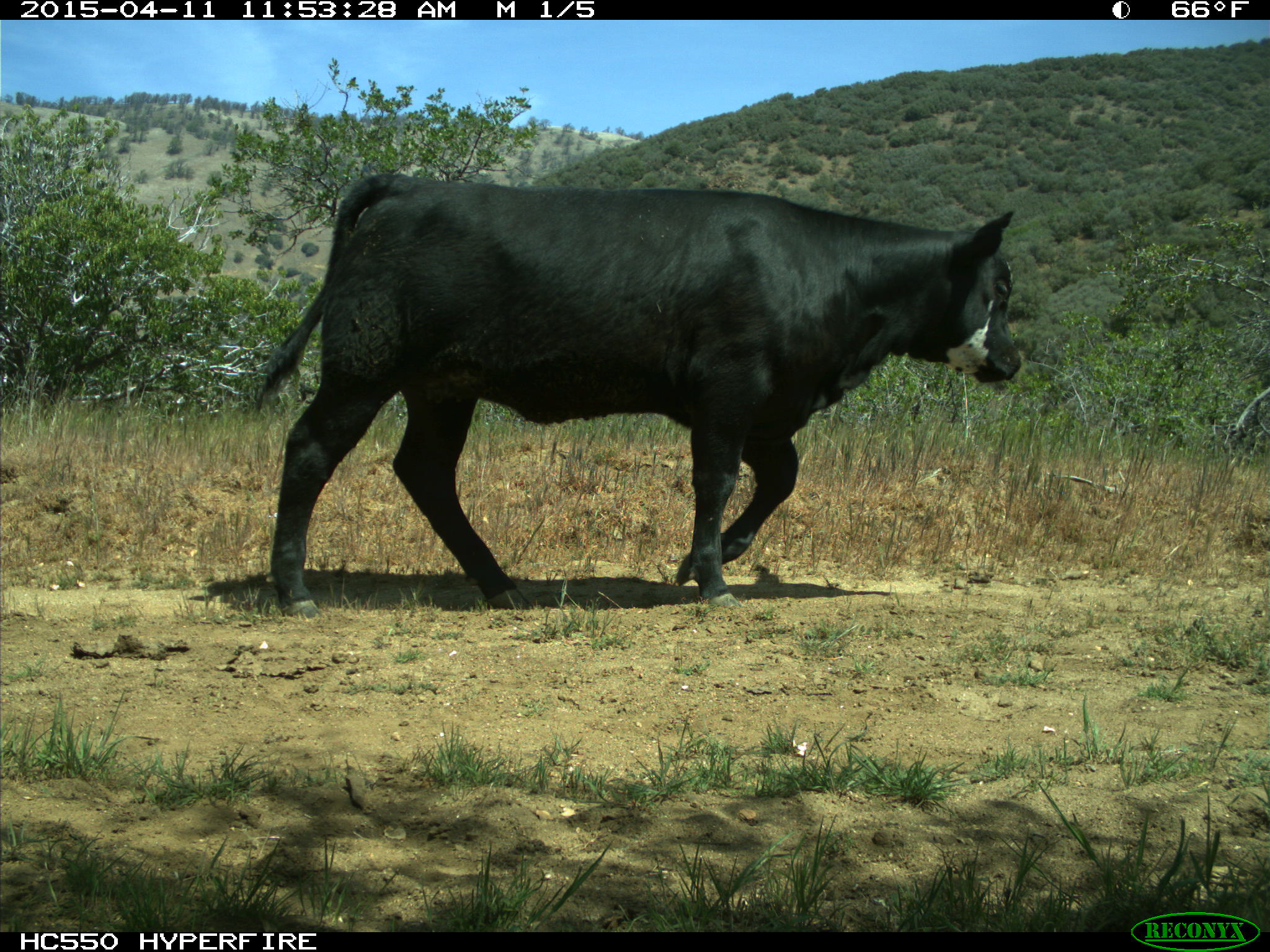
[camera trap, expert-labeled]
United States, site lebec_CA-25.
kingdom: Animalia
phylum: Chordata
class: Mammalia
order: Artiodactyla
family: Bovidae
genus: Bos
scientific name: Bos taurus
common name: domestic cow